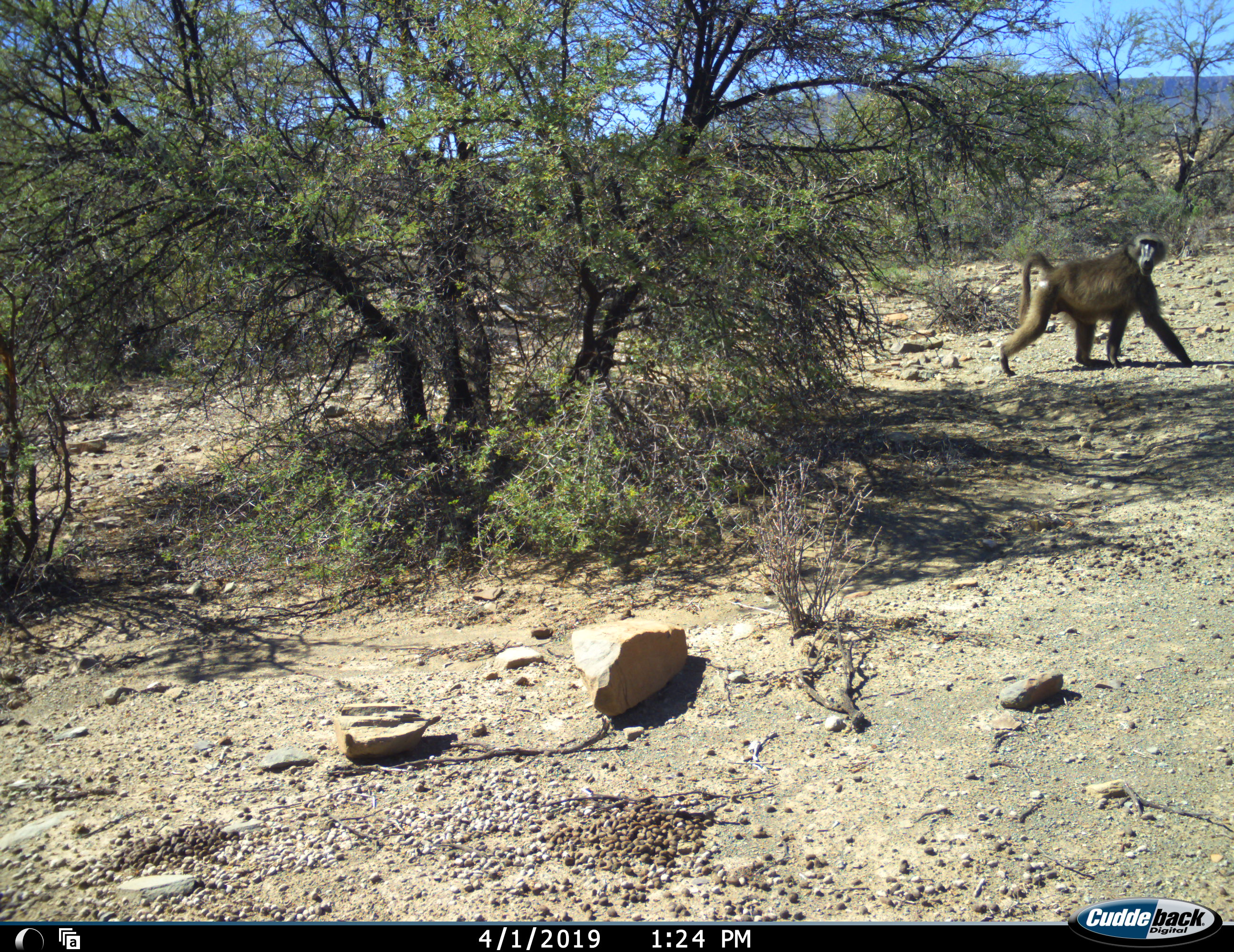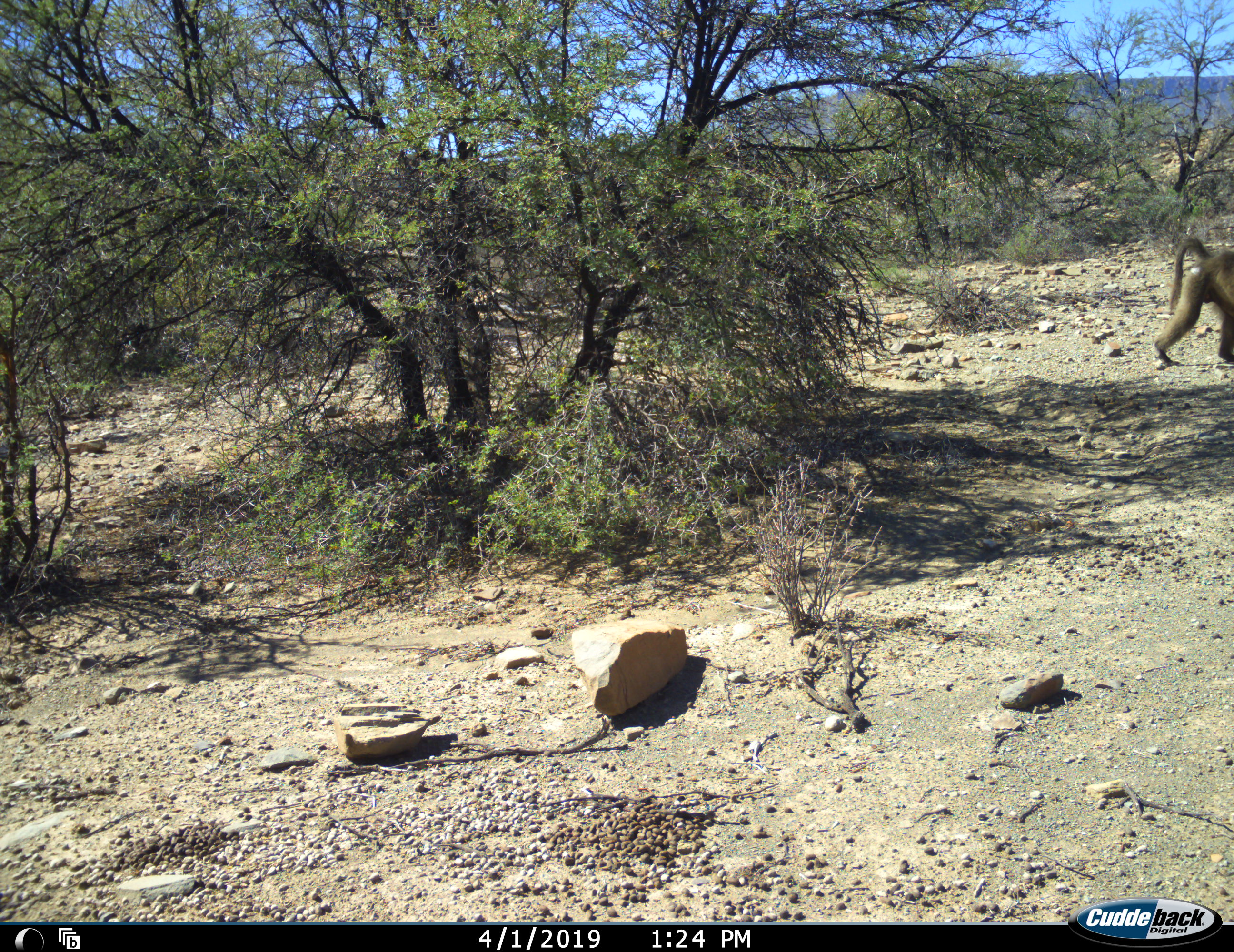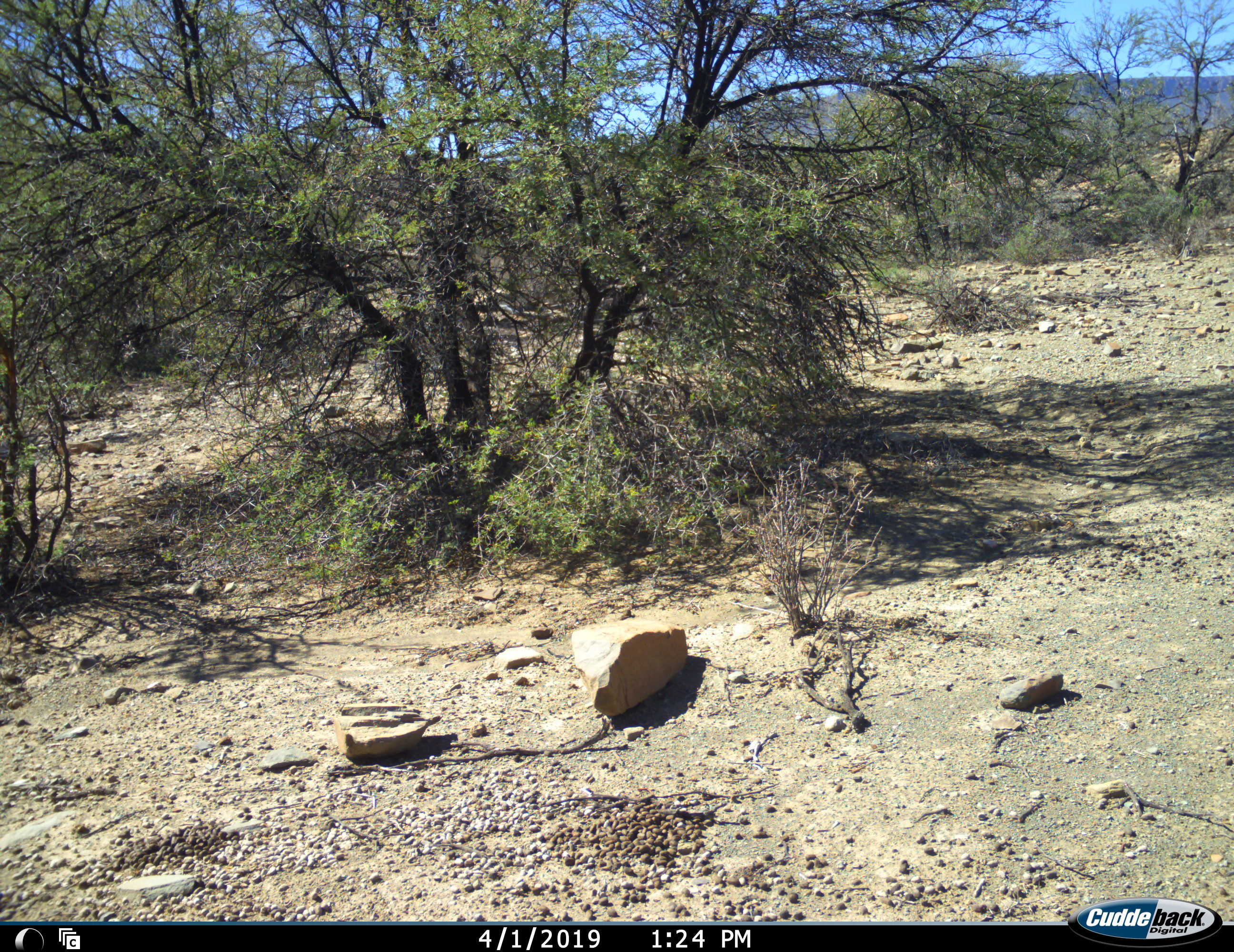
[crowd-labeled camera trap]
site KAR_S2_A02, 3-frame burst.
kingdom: Animalia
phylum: Chordata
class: Mammalia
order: Primates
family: Cercopithecidae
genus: Papio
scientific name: Papio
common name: baboon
Baboon (Papio), count 1. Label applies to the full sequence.